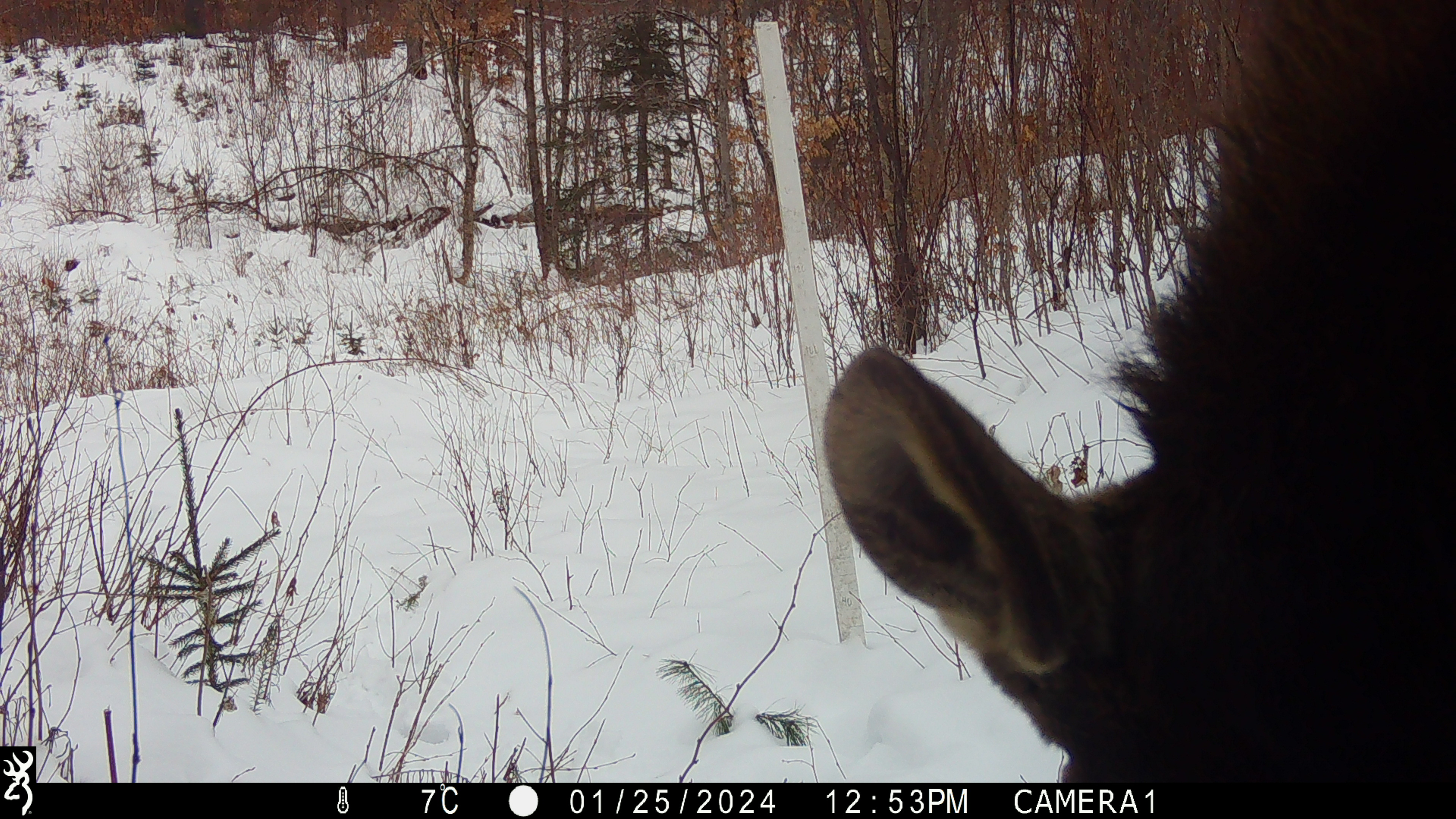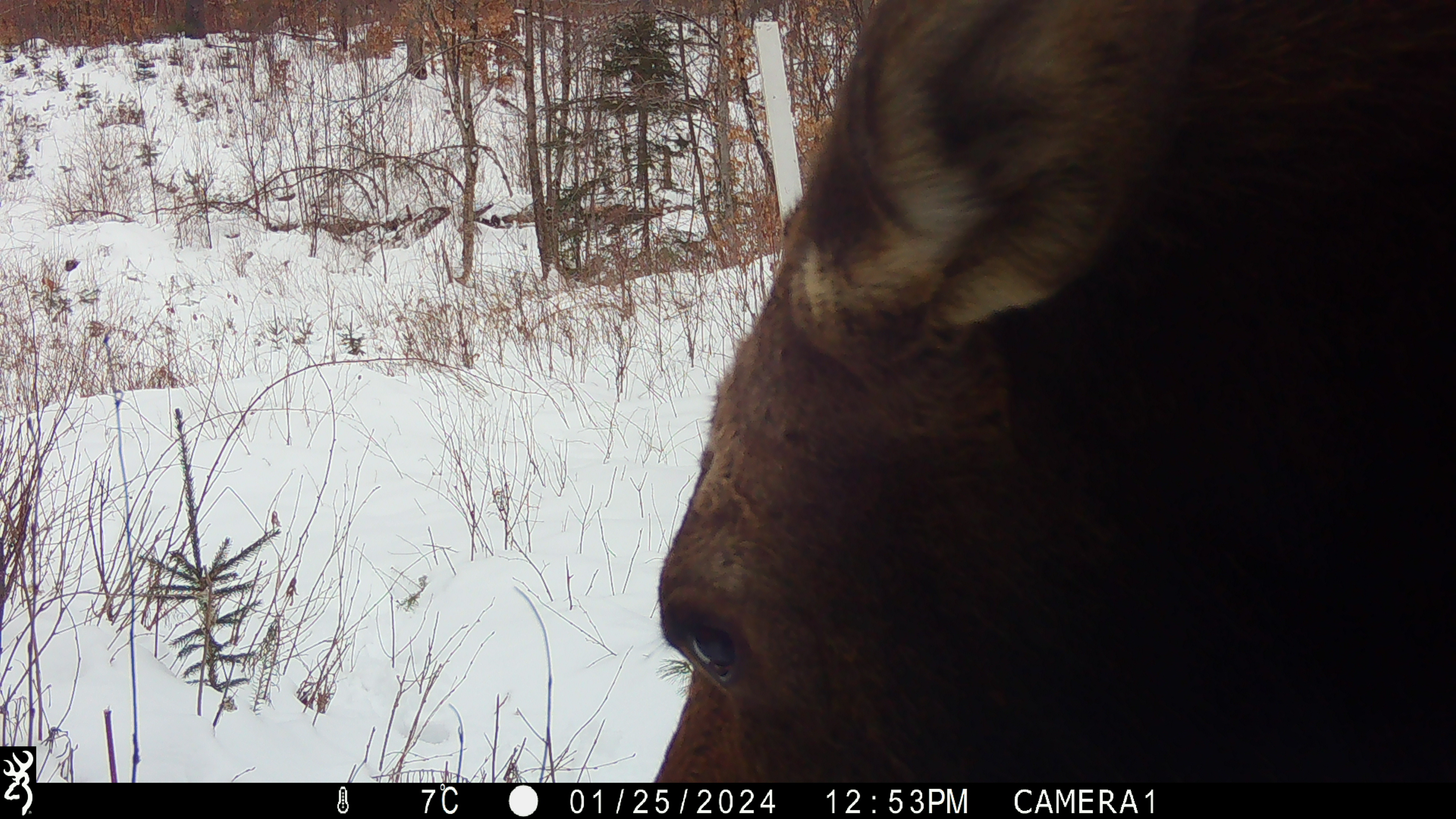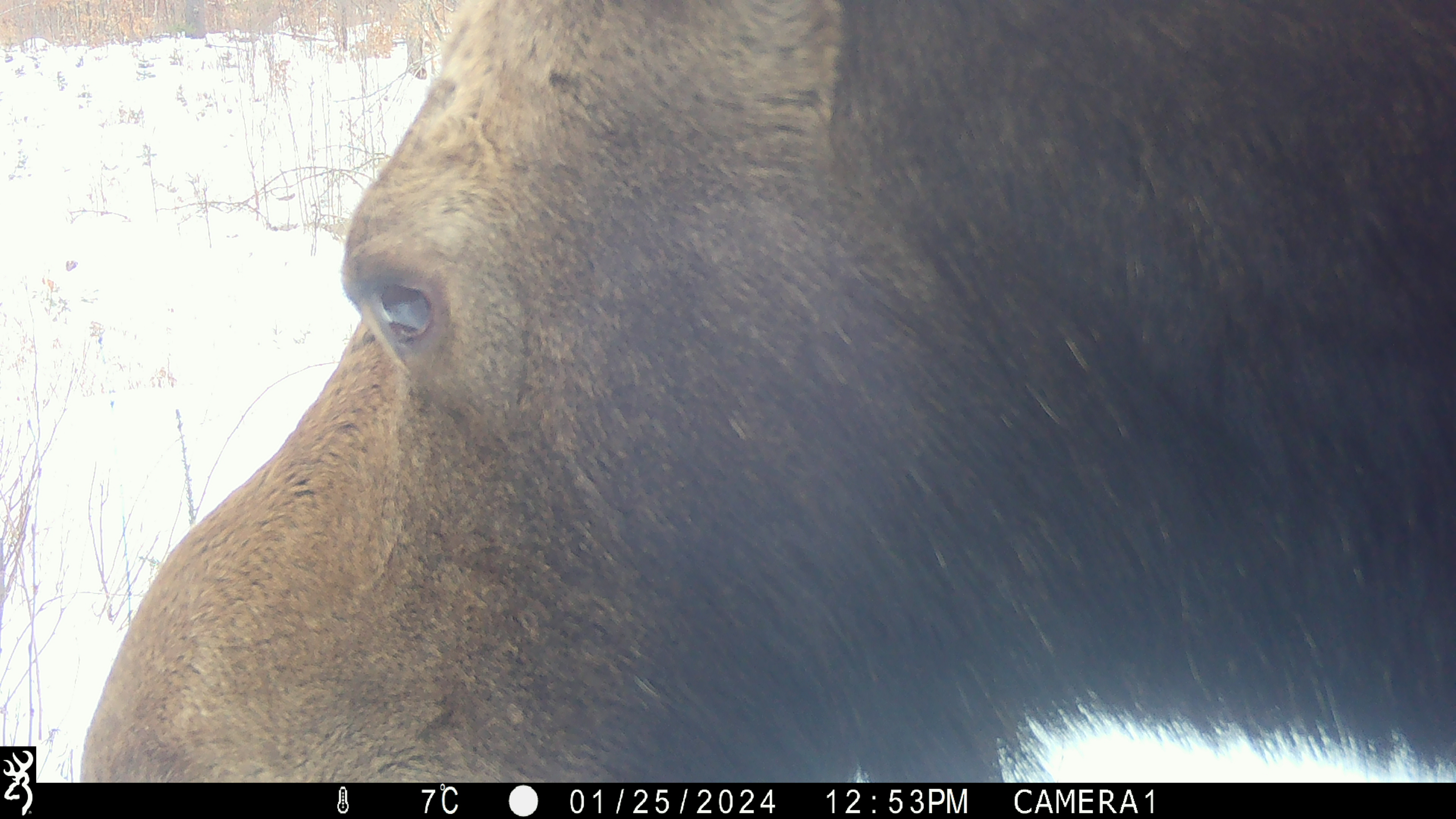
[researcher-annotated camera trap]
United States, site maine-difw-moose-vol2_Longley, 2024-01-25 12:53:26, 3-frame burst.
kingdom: Animalia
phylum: Chordata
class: Mammalia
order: Artiodactyla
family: Cervidae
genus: Alces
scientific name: Alces alces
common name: moose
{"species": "moose (Alces alces)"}